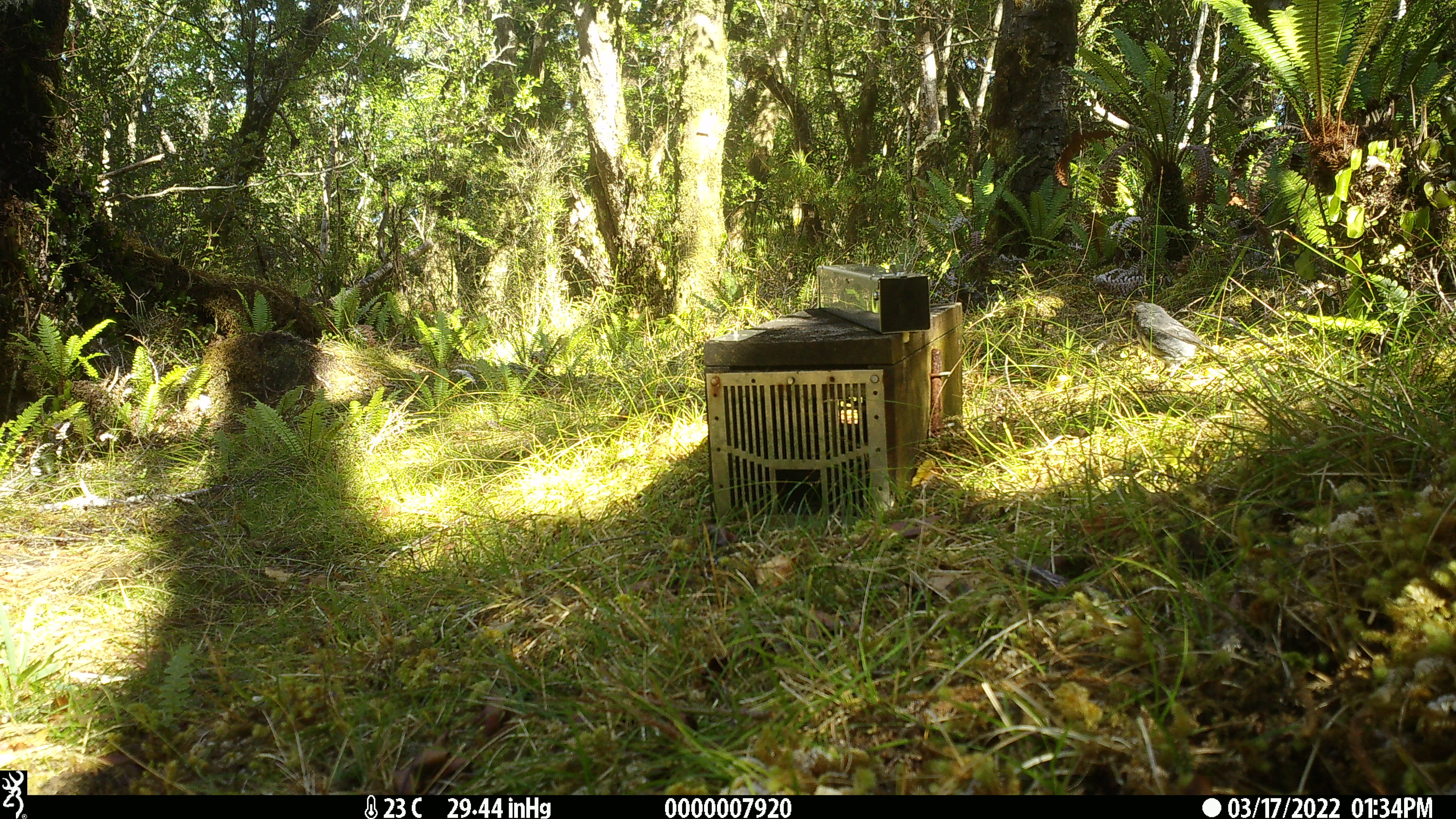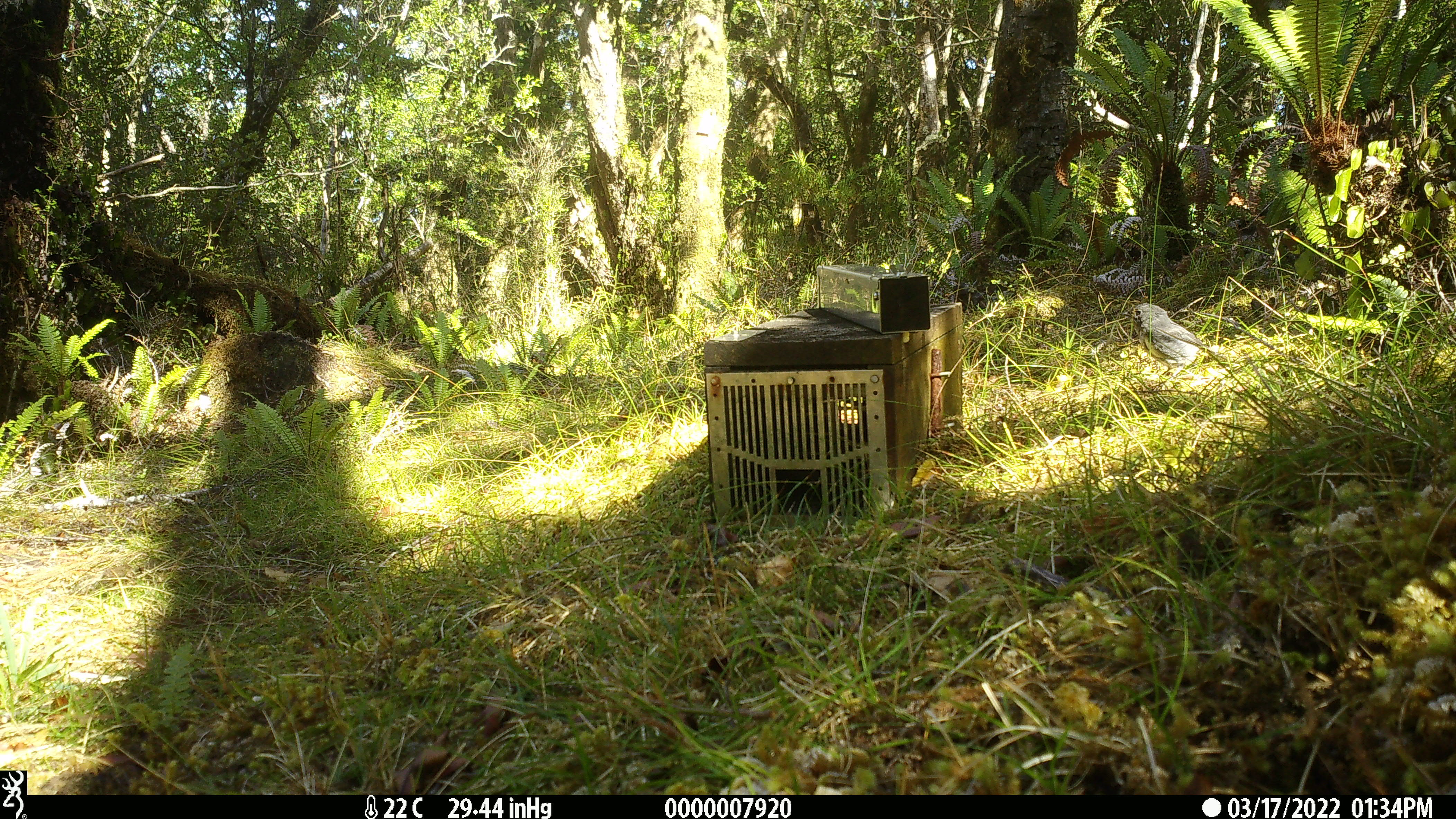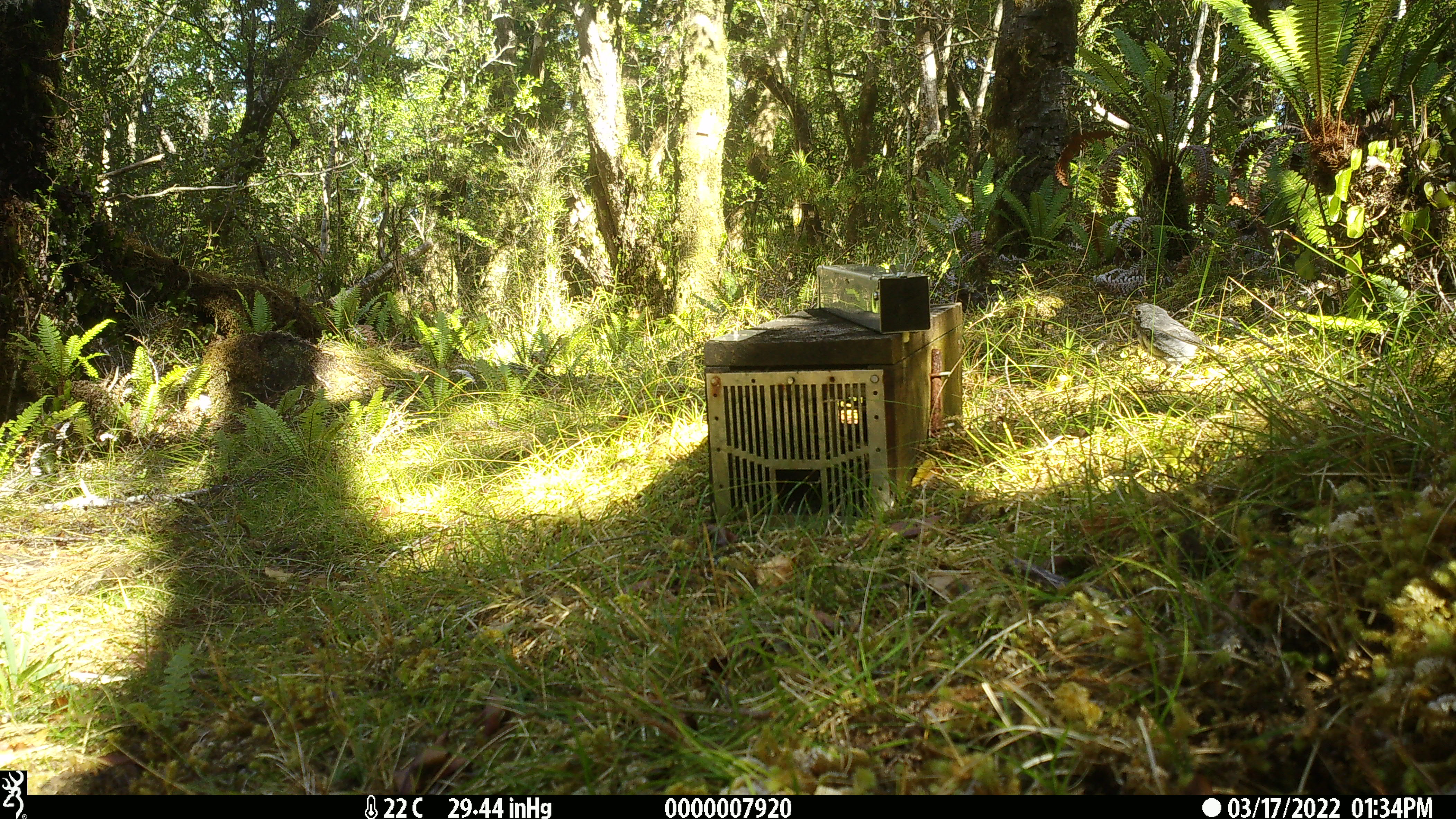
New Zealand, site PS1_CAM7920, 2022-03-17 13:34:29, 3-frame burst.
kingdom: Animalia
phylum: Chordata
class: Aves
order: Passeriformes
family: Petroicidae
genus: Petroica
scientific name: Petroica australis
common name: new zealand robin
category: robin